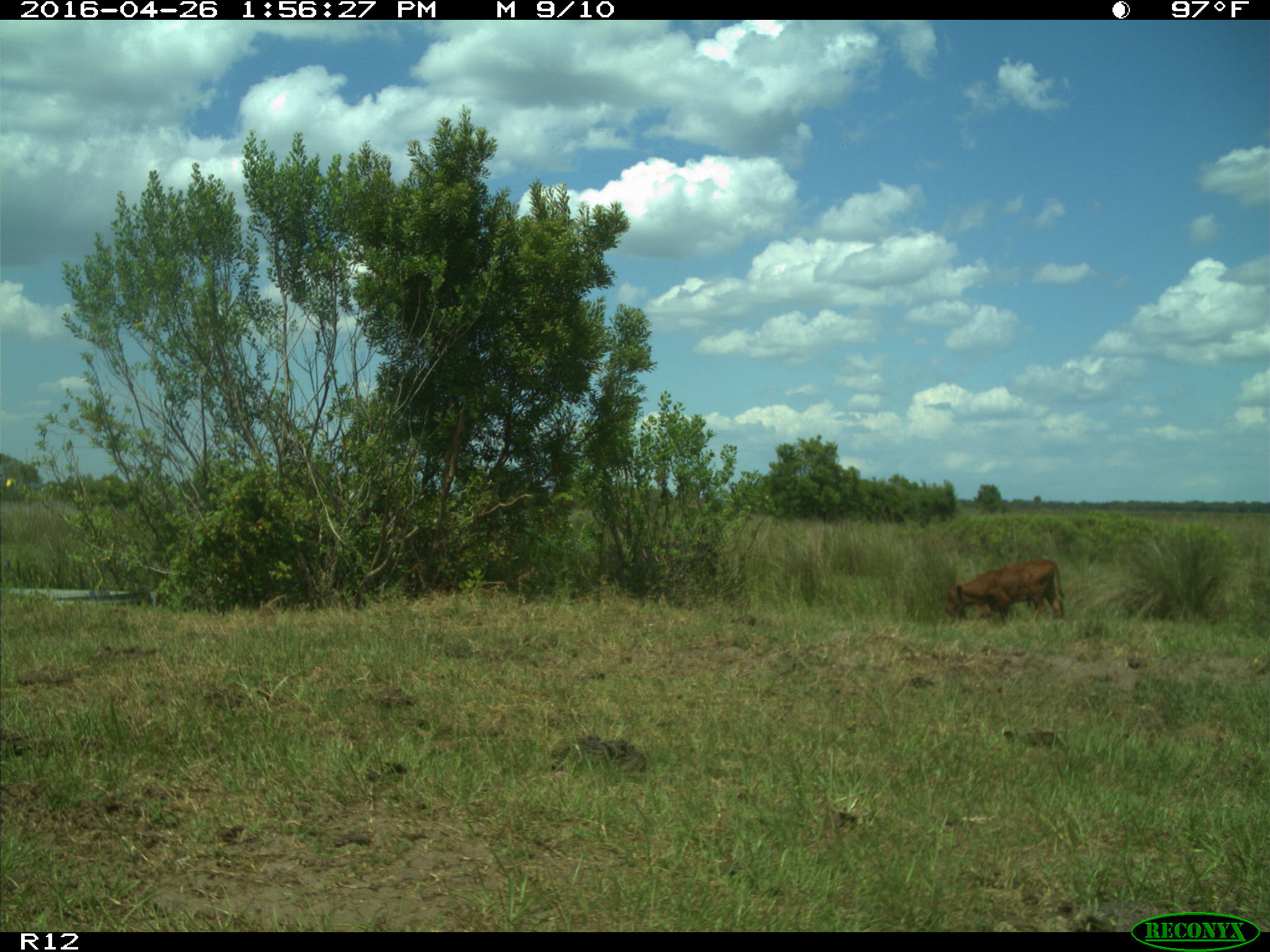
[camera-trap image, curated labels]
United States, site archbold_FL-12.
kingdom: Animalia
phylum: Chordata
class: Mammalia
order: Artiodactyla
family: Bovidae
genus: Bos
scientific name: Bos taurus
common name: domestic cow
Bos taurus (domestic cow).